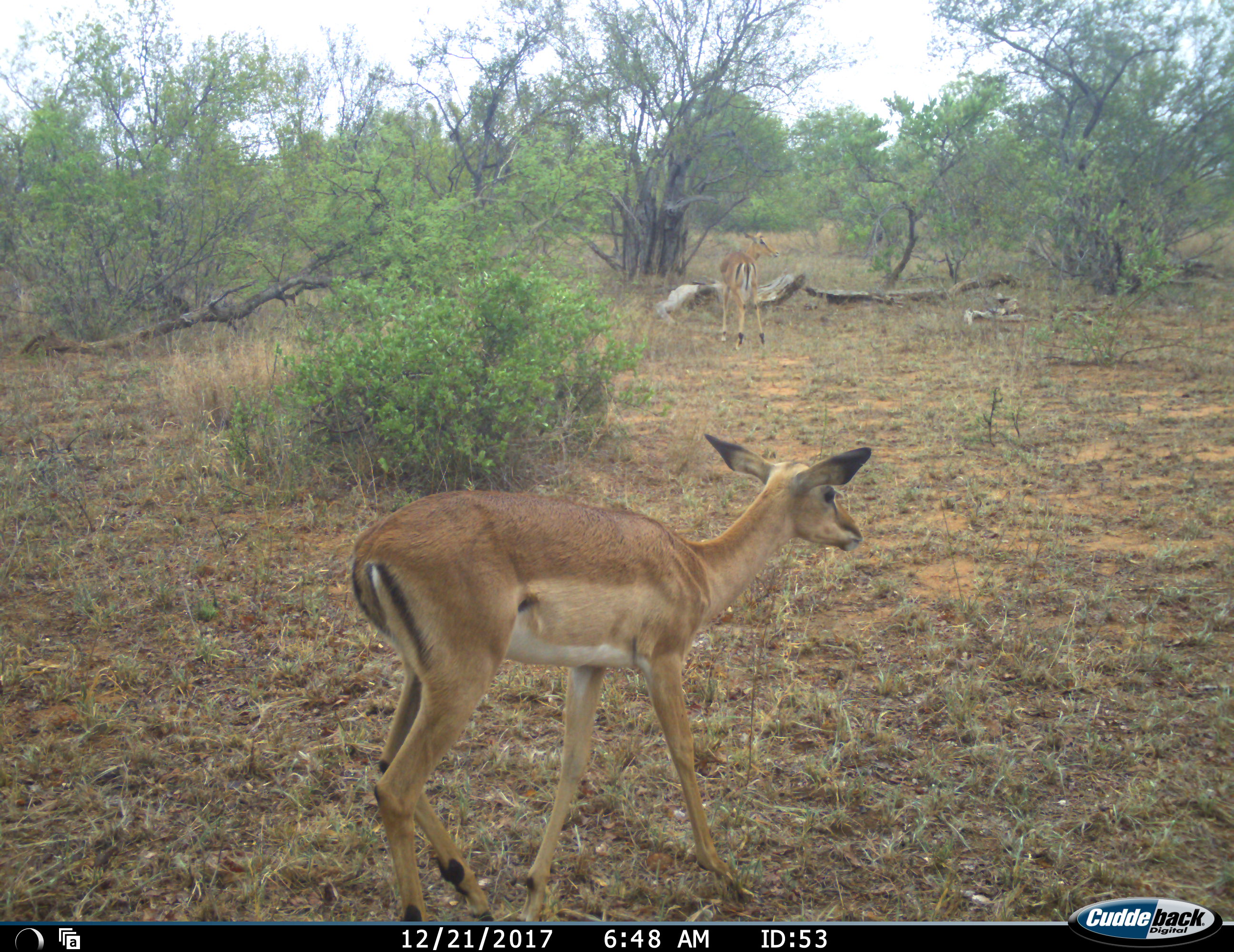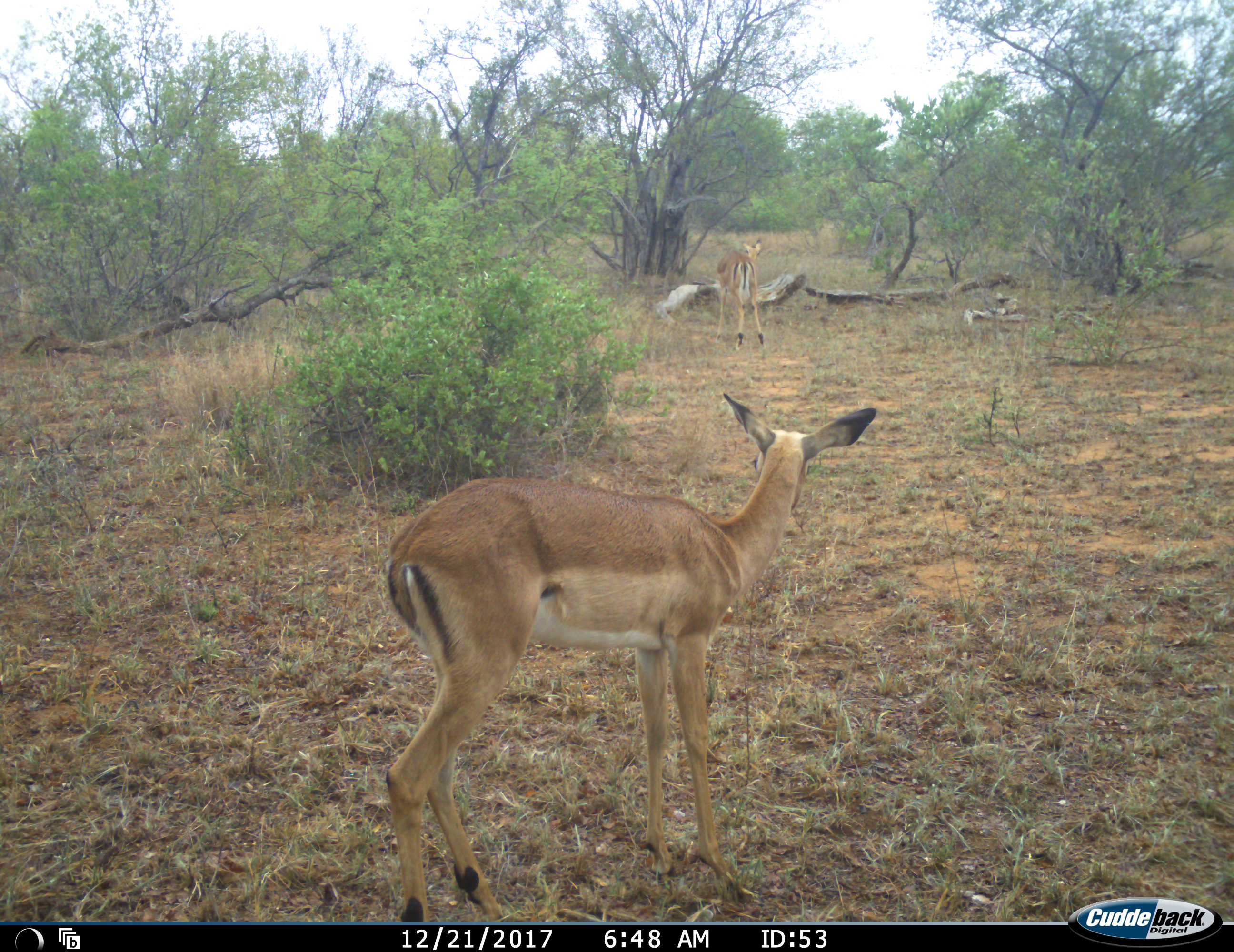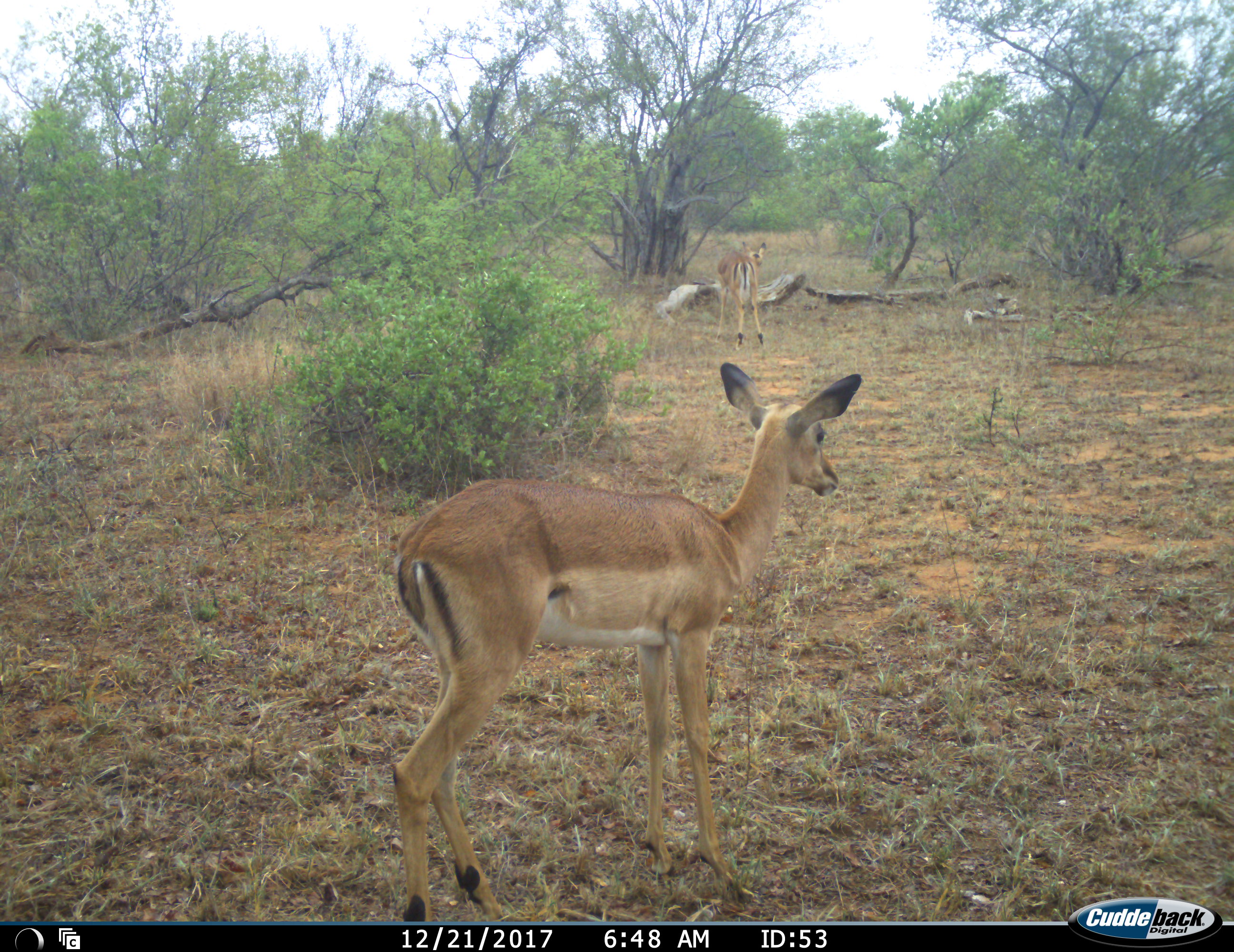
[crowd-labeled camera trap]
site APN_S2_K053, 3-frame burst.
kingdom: Animalia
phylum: Chordata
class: Mammalia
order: Artiodactyla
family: Bovidae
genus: Aepyceros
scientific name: Aepyceros melampus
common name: impala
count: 2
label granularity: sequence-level